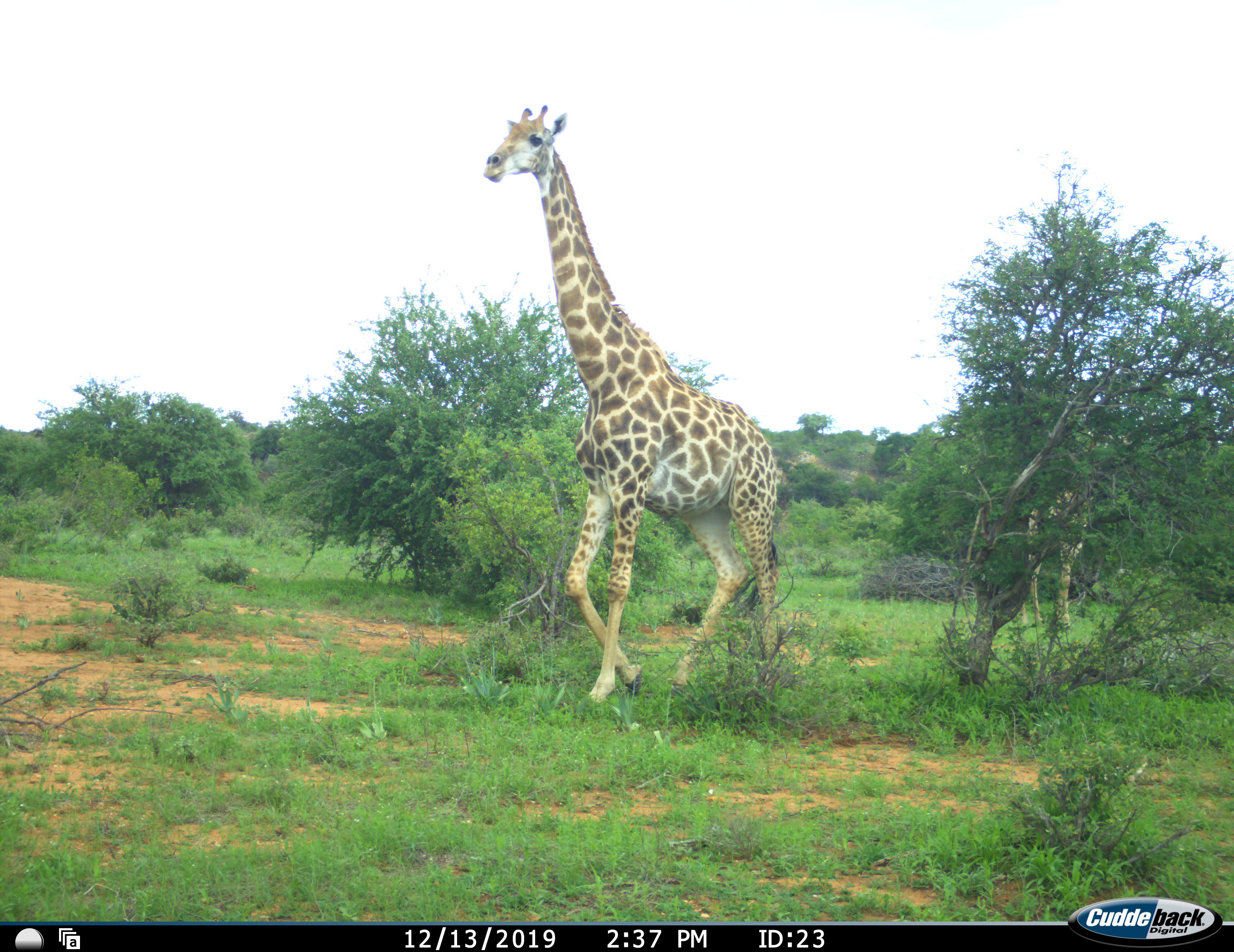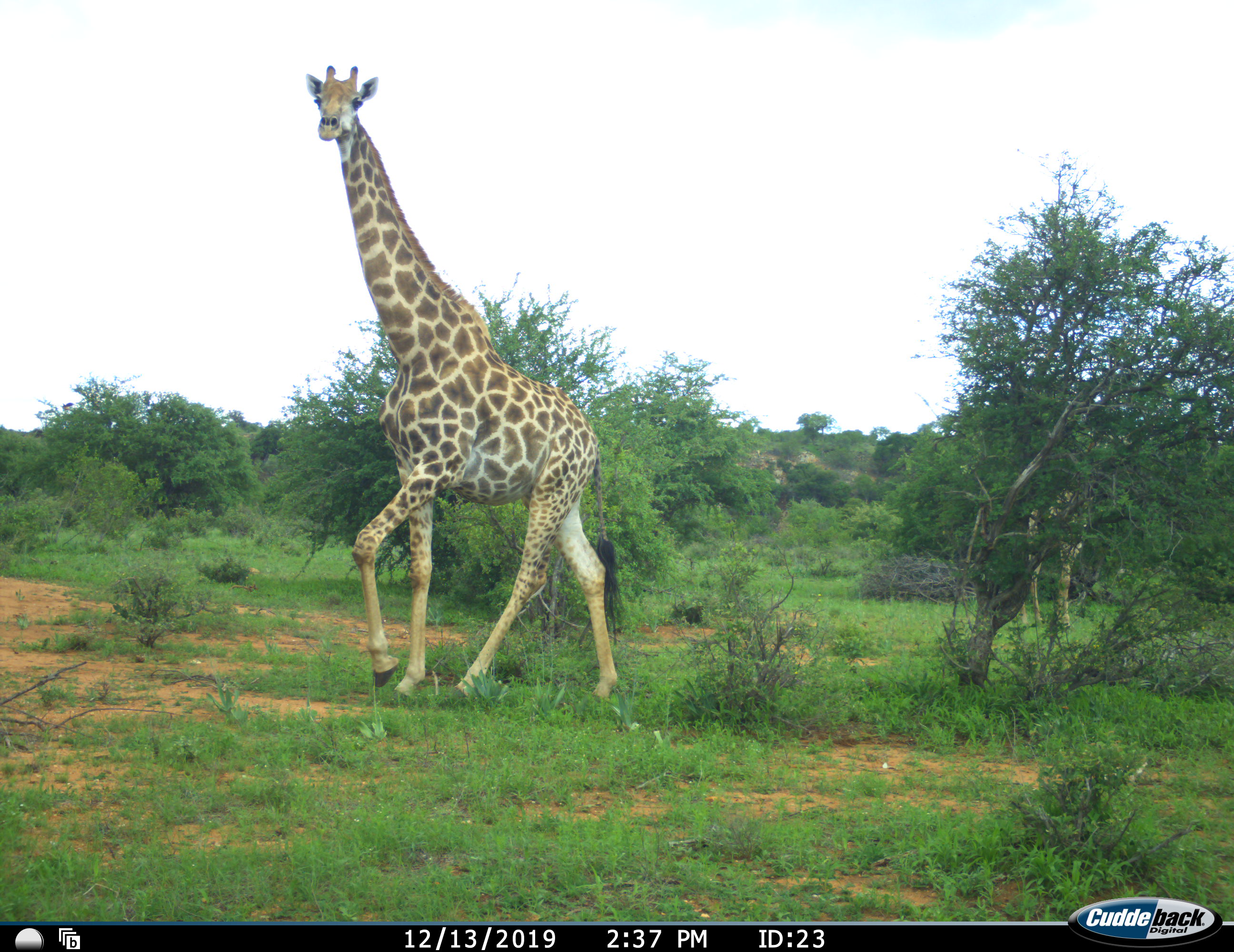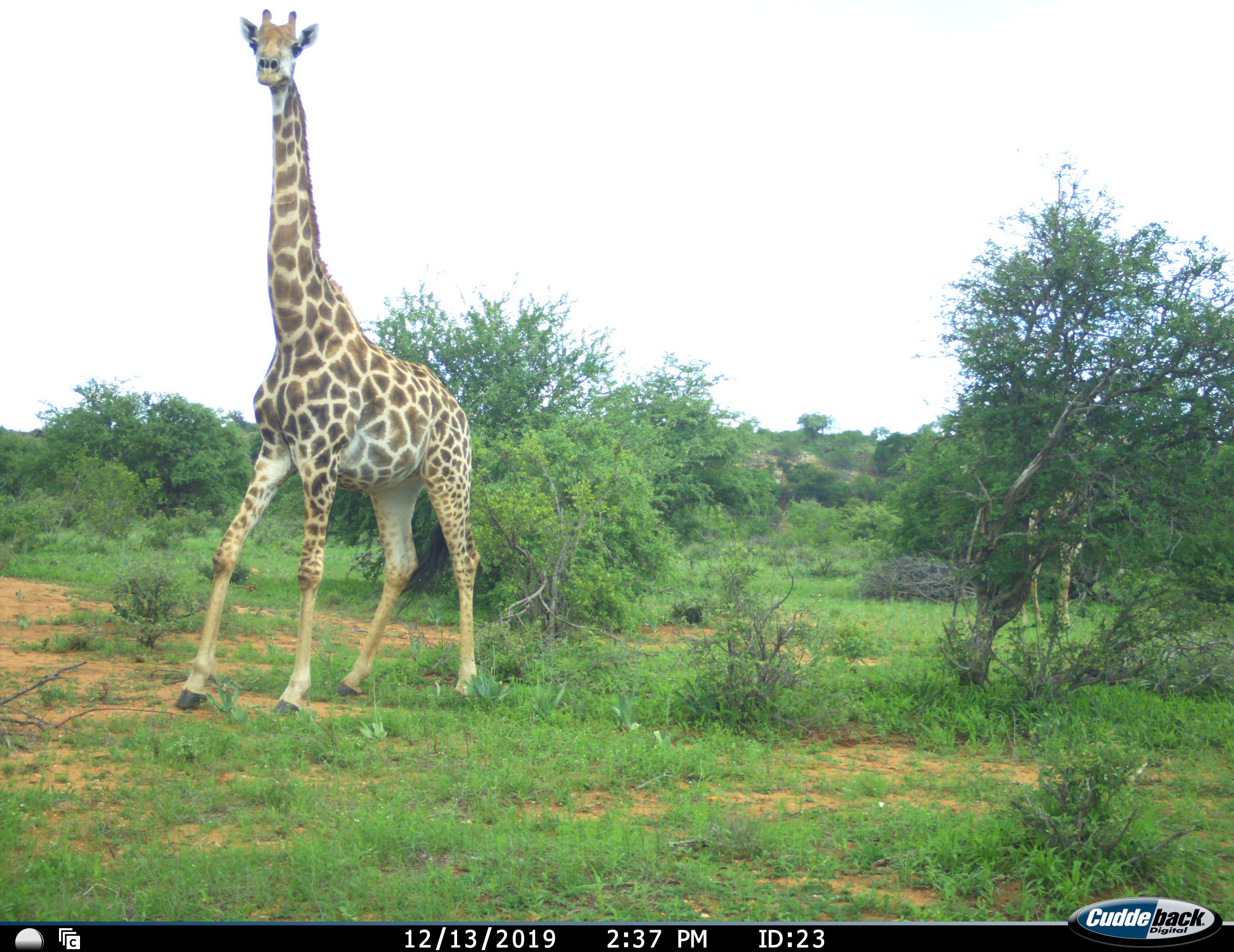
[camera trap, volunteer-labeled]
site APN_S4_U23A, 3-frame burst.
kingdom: Animalia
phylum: Chordata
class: Mammalia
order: Artiodactyla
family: Giraffidae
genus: Giraffa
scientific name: Giraffa camelopardalis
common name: giraffe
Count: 1.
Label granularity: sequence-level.